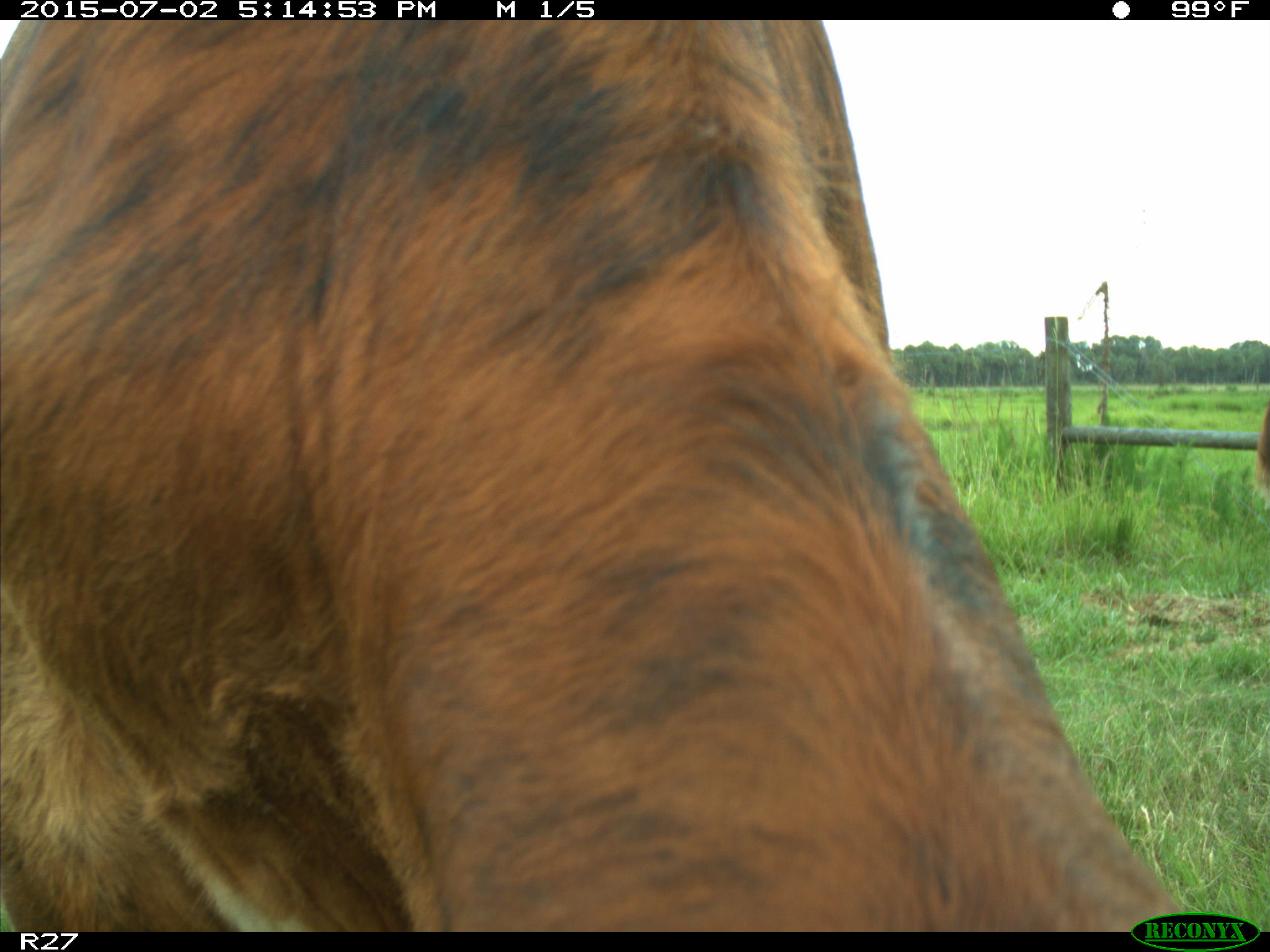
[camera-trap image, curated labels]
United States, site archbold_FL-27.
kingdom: Animalia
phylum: Chordata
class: Mammalia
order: Artiodactyla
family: Bovidae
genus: Bos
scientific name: Bos taurus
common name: domestic cow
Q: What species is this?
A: Bos taurus (domestic cow).